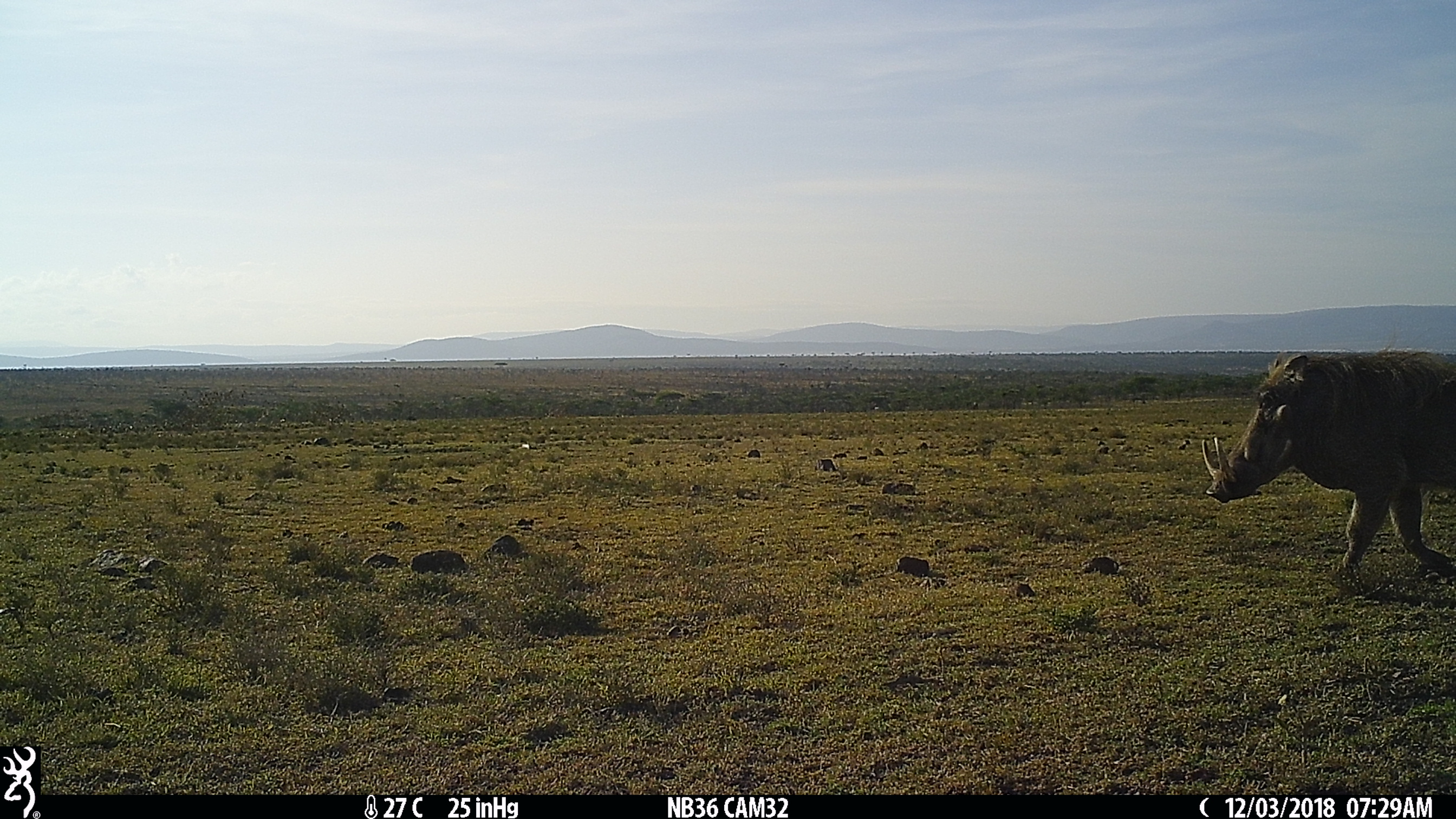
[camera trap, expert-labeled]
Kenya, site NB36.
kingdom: Animalia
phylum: Chordata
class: Mammalia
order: Artiodactyla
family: Suidae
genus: Phacochoerus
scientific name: Phacochoerus africanus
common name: common warthog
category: warthog